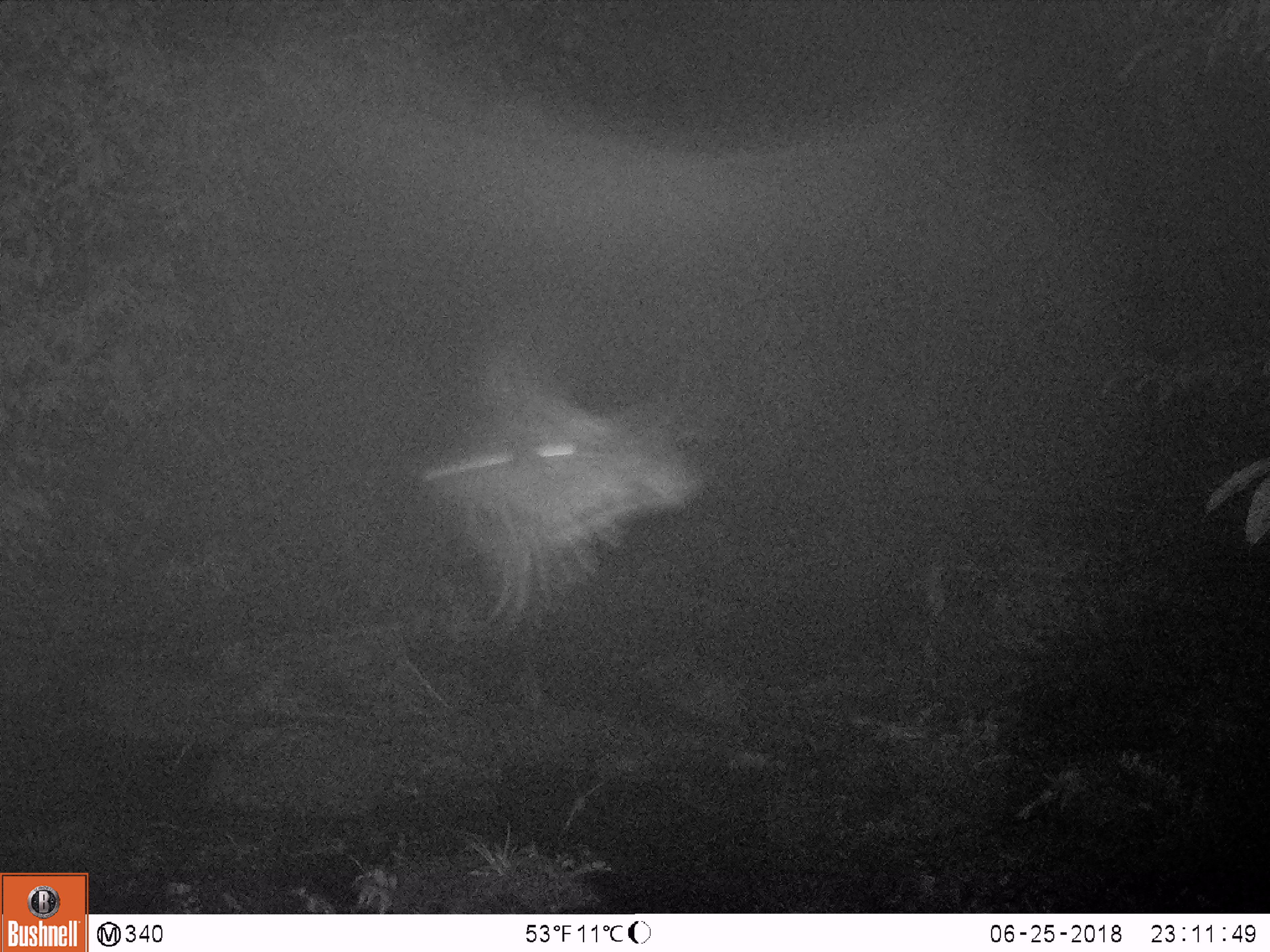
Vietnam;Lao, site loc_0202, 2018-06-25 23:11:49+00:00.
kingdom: Animalia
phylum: Chordata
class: Mammalia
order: Artiodactyla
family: Suidae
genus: Sus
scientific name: Sus scrofa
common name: eurasian wild pig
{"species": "eurasian wild pig (Sus scrofa)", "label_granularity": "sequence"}